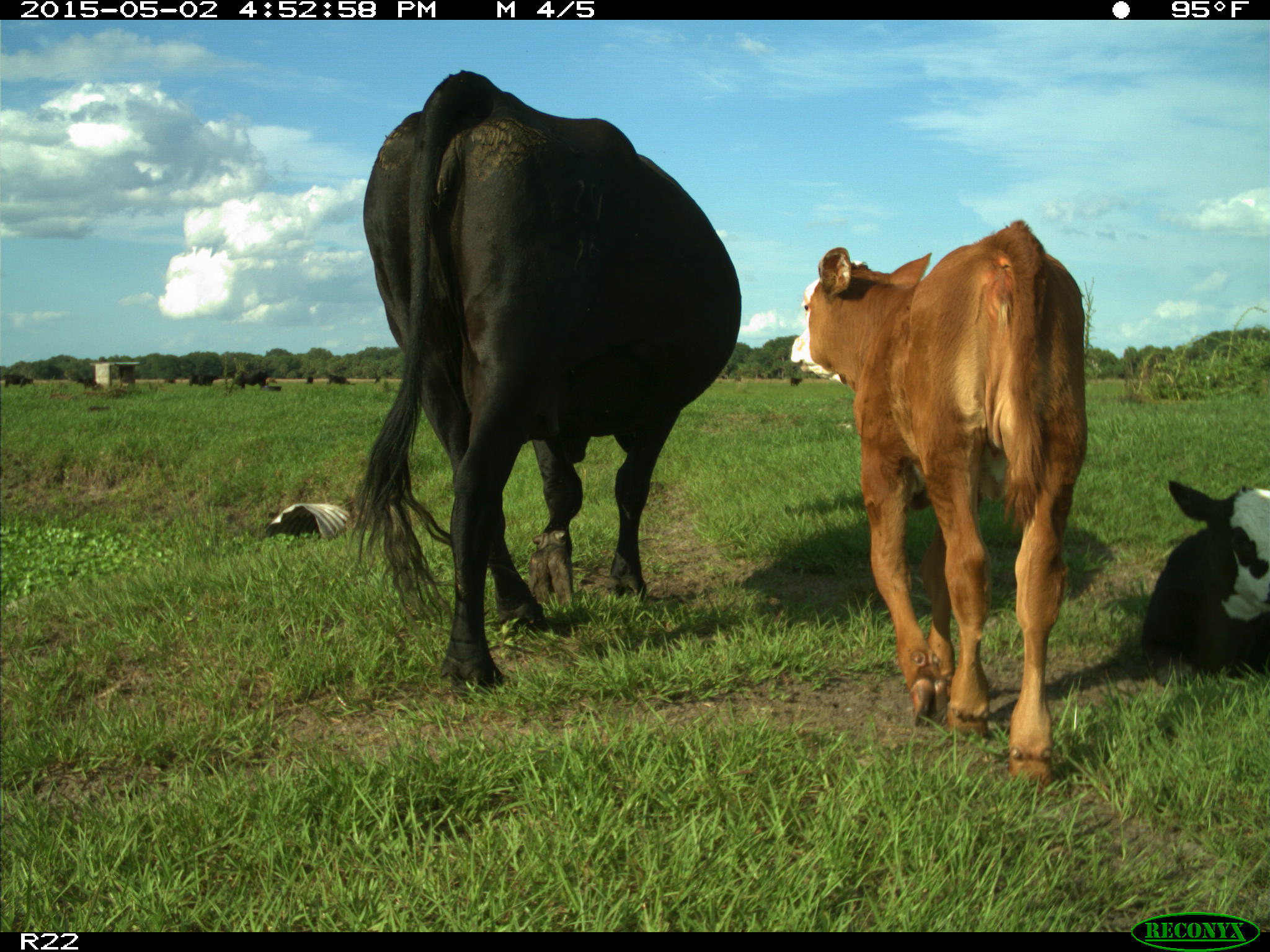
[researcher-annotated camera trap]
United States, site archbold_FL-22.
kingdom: Animalia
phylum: Chordata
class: Mammalia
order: Artiodactyla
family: Bovidae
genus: Bos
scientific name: Bos taurus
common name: domestic cow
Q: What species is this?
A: Bos taurus (domestic cow).